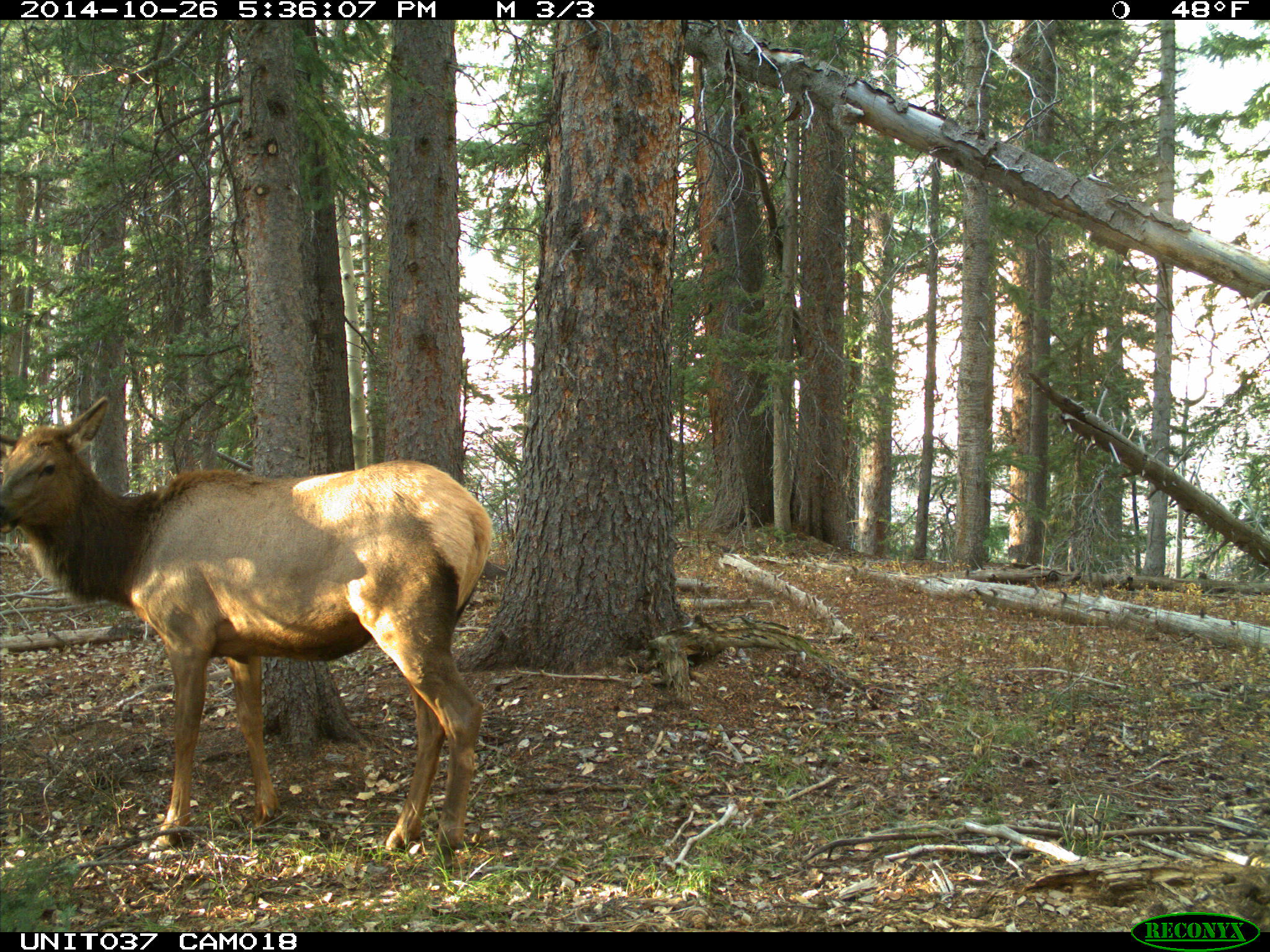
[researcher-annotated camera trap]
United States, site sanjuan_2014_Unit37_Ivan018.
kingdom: Animalia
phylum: Chordata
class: Mammalia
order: Artiodactyla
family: Cervidae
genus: Cervus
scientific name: Cervus elaphus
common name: red deer